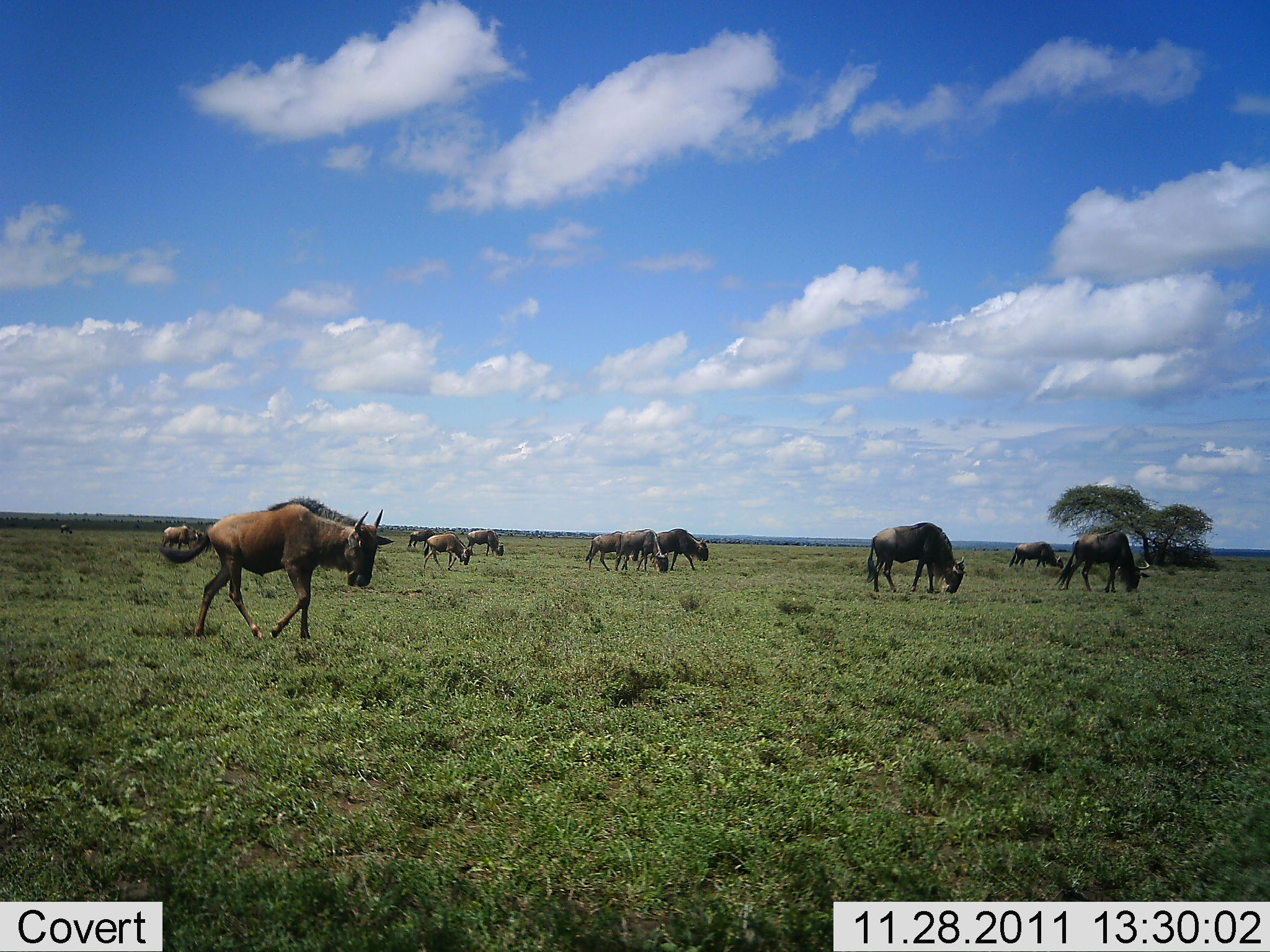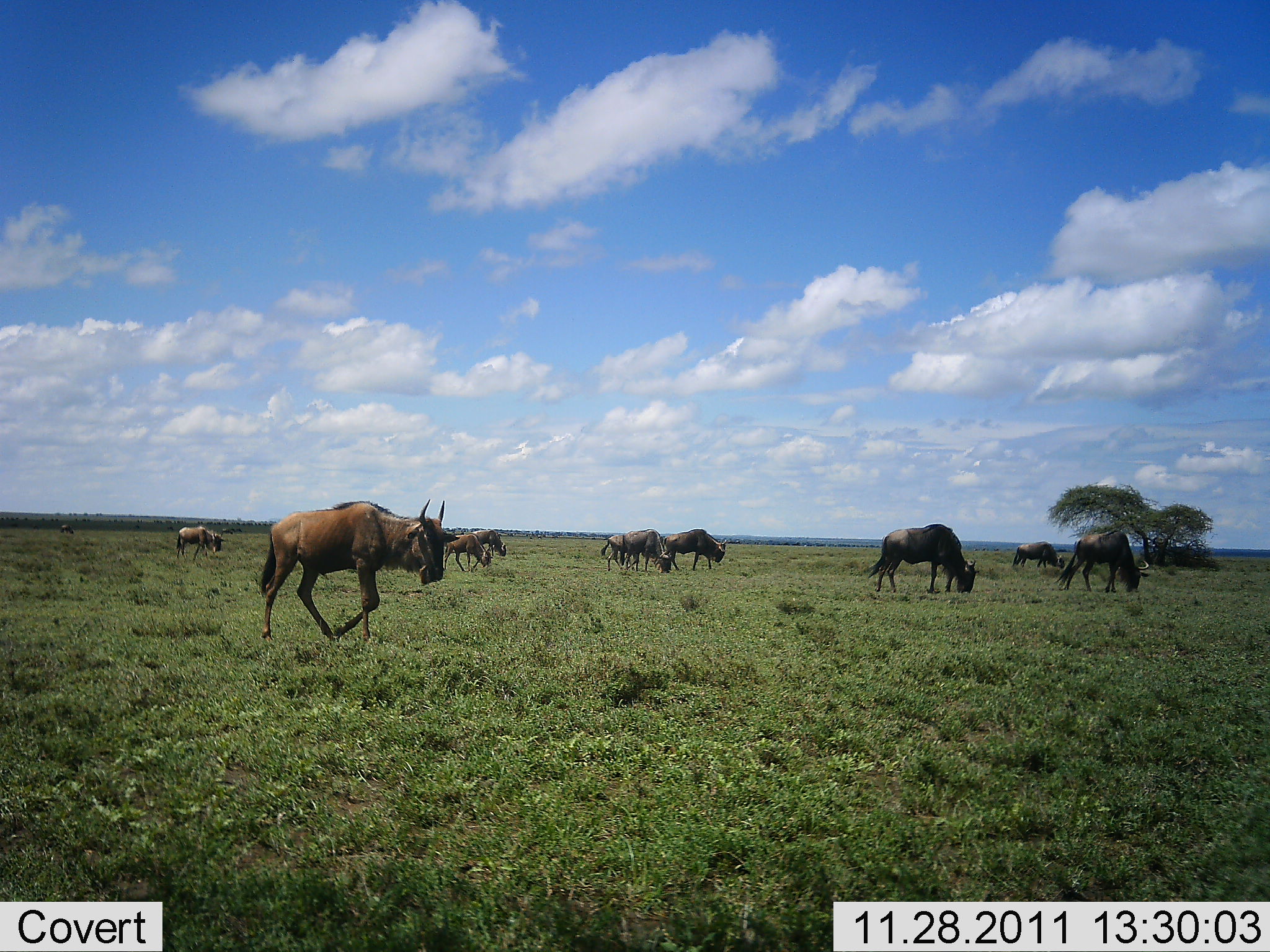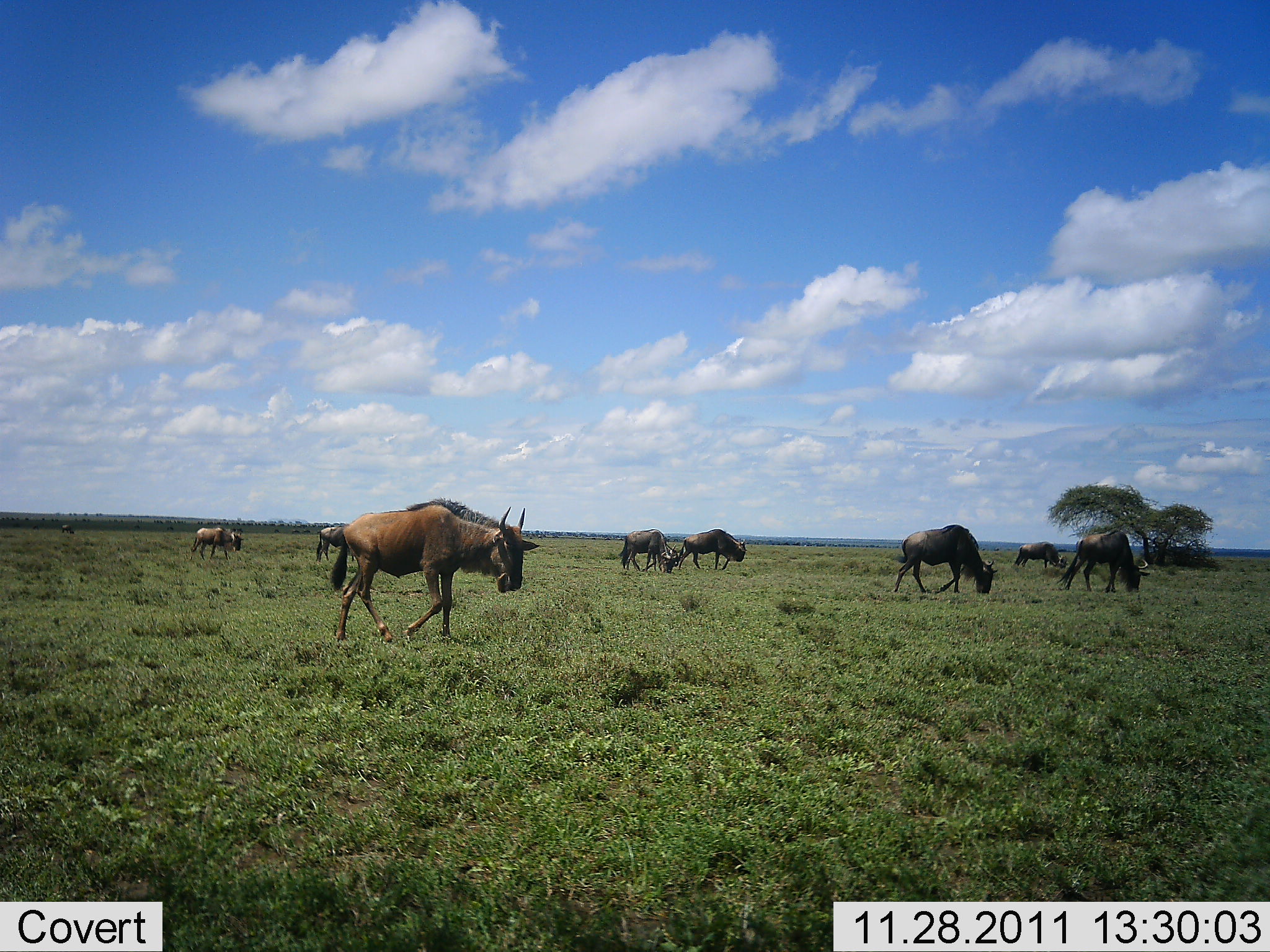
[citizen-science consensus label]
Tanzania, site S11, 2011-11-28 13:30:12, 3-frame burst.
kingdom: Animalia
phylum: Chordata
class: Mammalia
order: Artiodactyla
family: Bovidae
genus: Connochaetes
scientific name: Connochaetes taurinus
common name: blue wildebeest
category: wildebeest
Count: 11-50.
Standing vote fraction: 15%.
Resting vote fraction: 0%.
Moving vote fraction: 77%.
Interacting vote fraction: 0%.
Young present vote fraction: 0%.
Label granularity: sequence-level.